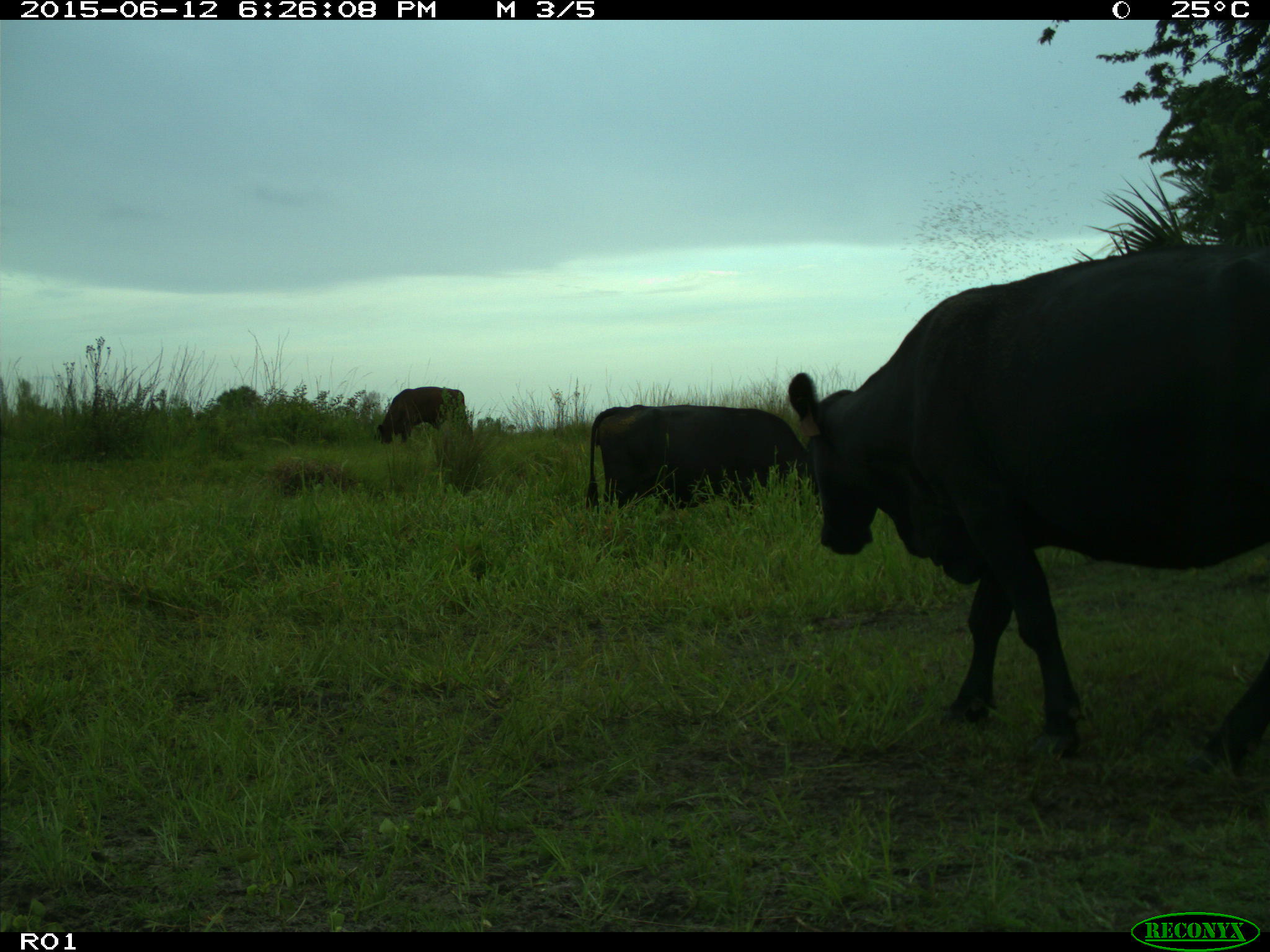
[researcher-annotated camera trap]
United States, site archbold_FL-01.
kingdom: Animalia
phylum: Chordata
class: Mammalia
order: Artiodactyla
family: Bovidae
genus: Bos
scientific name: Bos taurus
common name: domestic cow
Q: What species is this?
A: Bos taurus (domestic cow).